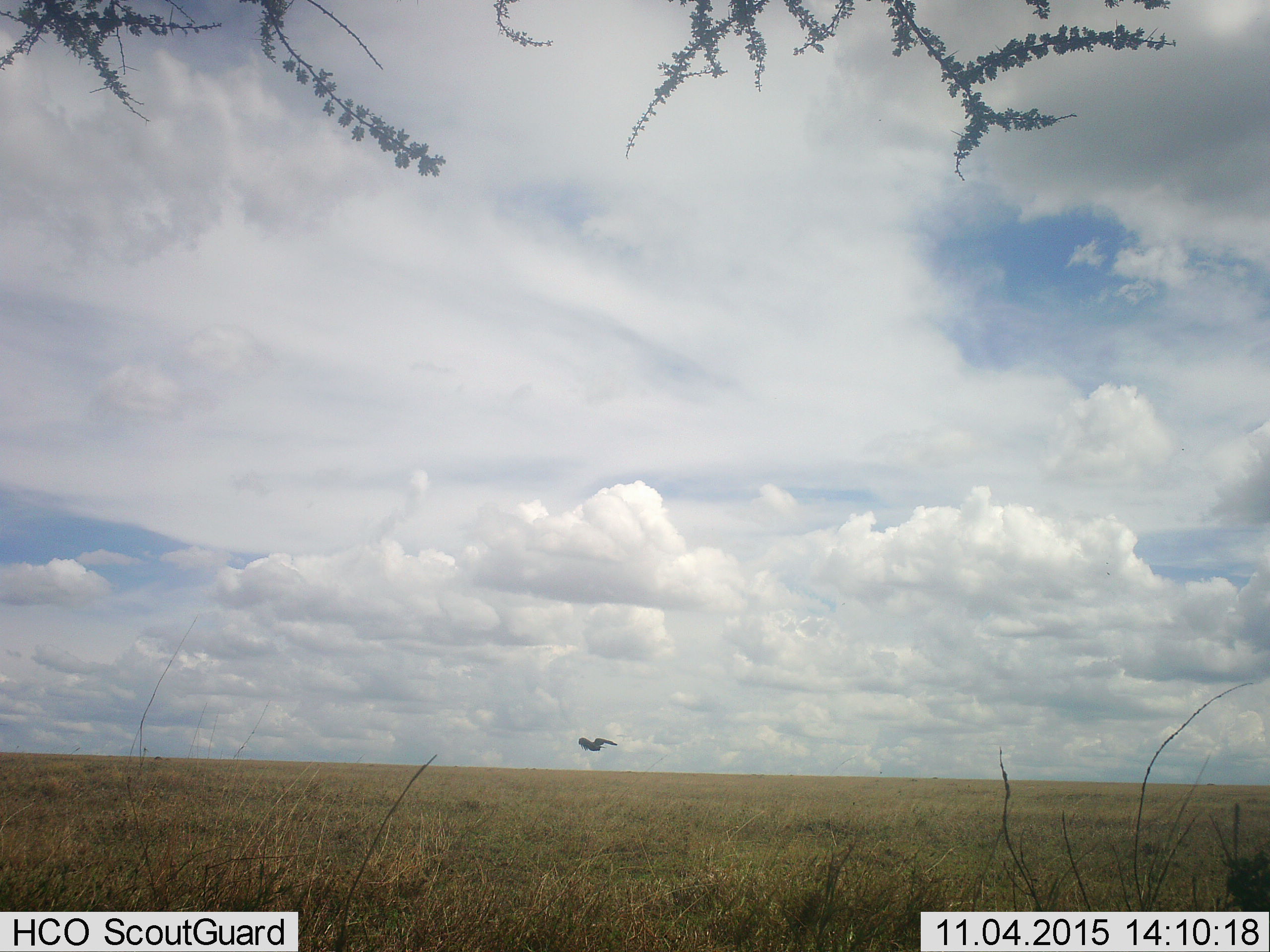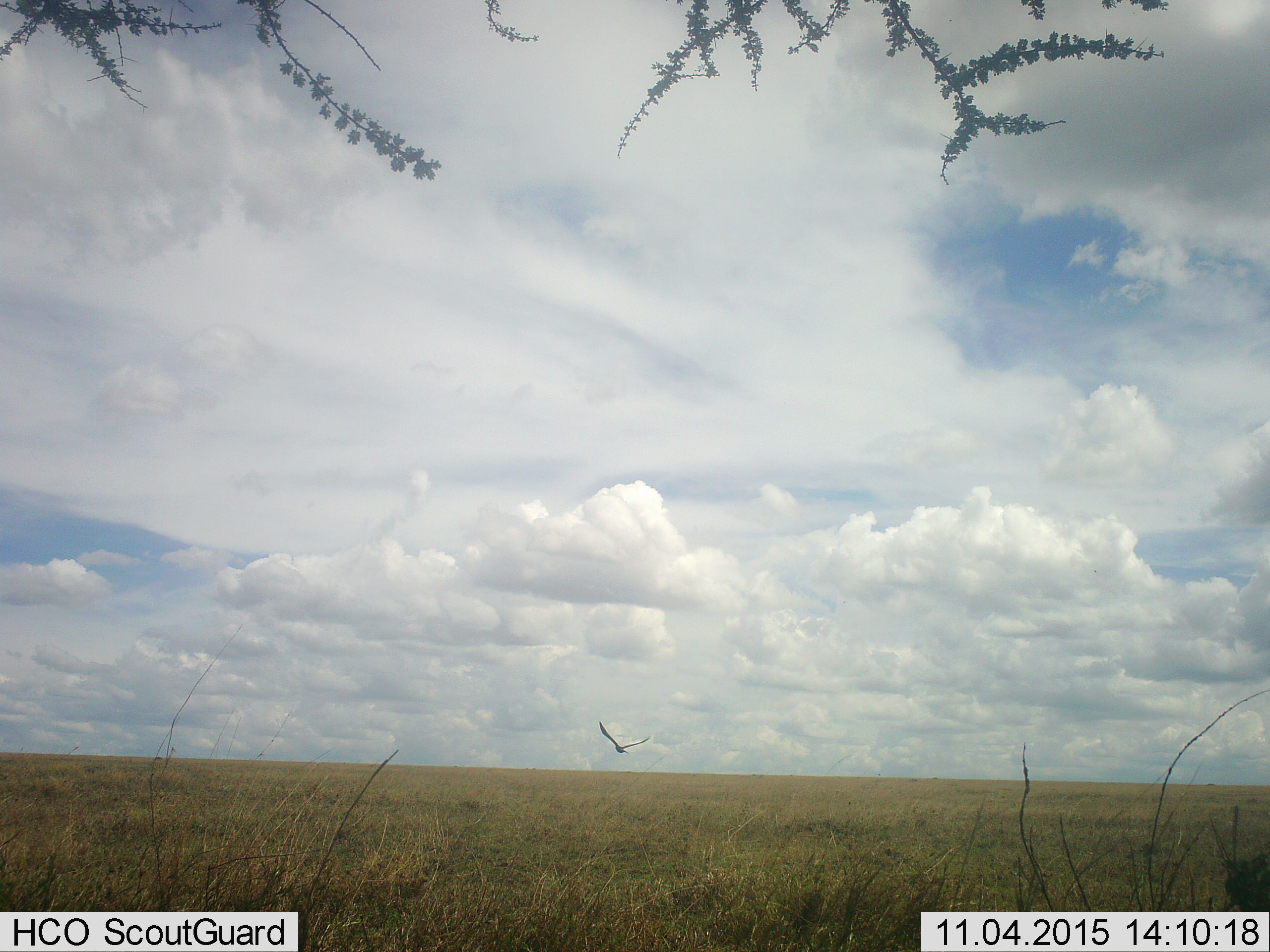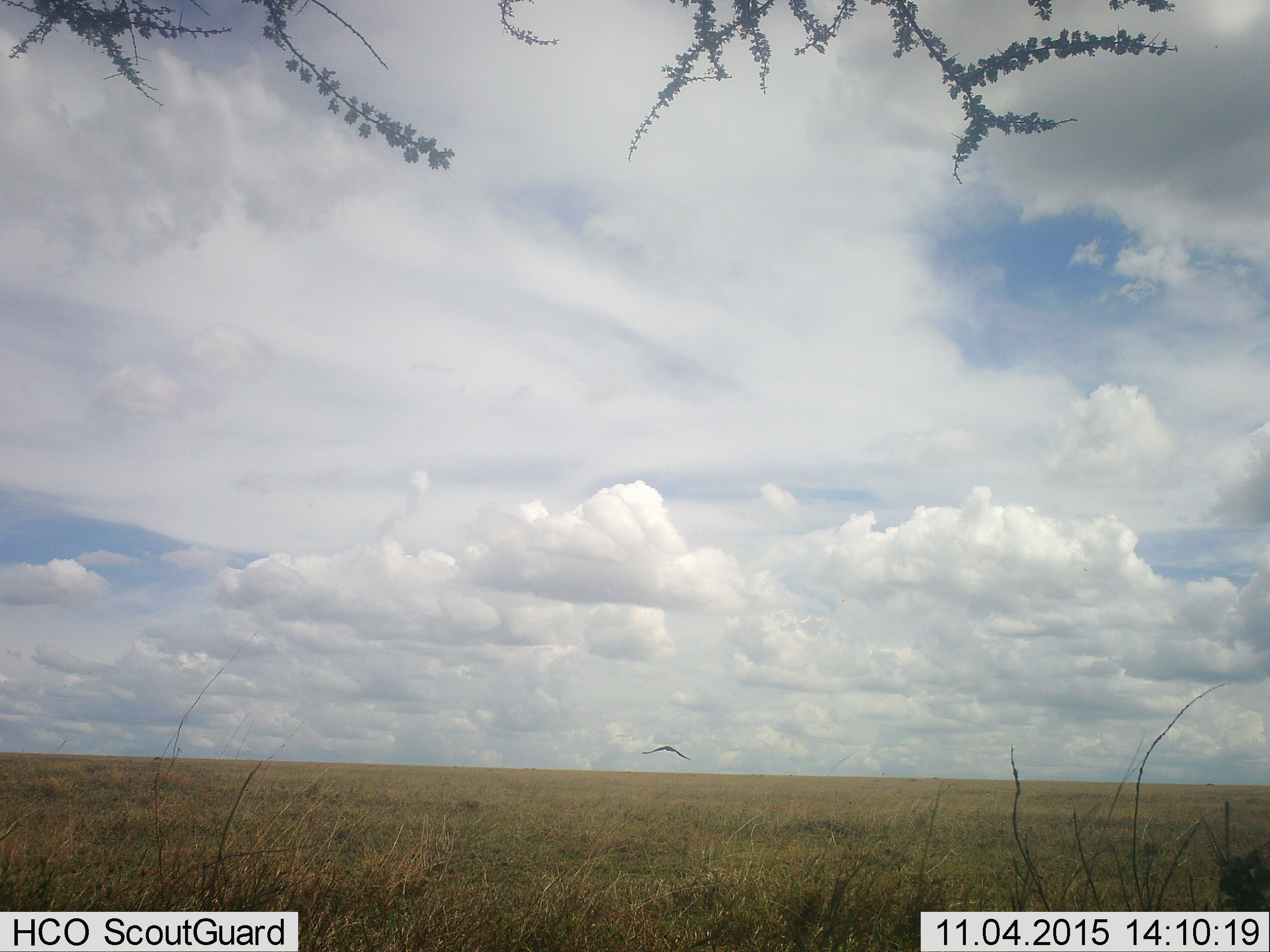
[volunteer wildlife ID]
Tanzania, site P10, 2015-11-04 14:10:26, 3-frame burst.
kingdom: Animalia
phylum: Chordata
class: Aves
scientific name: Aves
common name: bird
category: otherbird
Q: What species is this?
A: Otherbird (bird) (Aves).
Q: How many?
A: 1.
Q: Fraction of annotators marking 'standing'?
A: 0%.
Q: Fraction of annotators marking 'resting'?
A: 0%.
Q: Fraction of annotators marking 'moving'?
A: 100%.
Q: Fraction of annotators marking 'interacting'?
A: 0%.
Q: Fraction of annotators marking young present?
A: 0%.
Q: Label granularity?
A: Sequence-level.